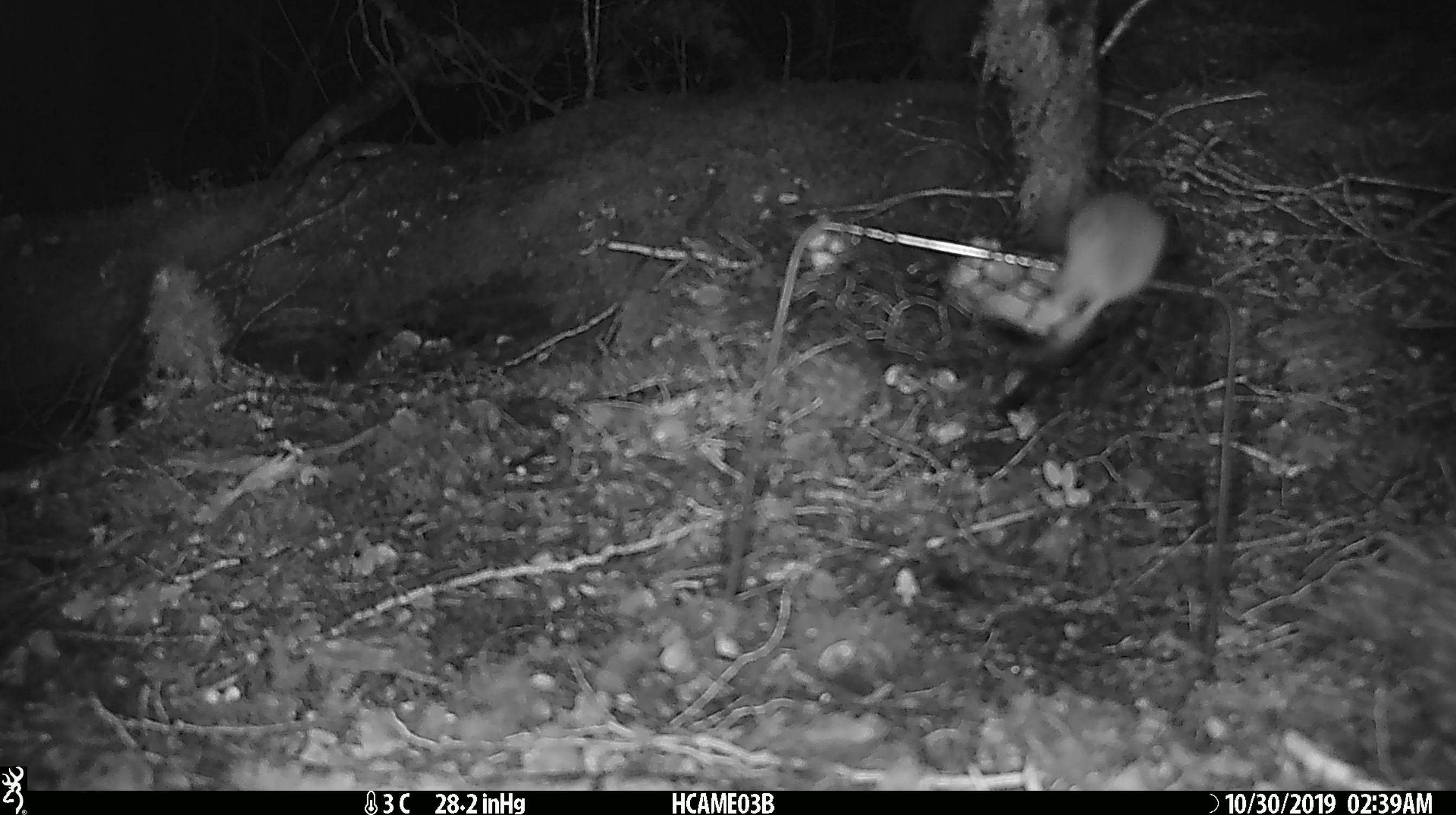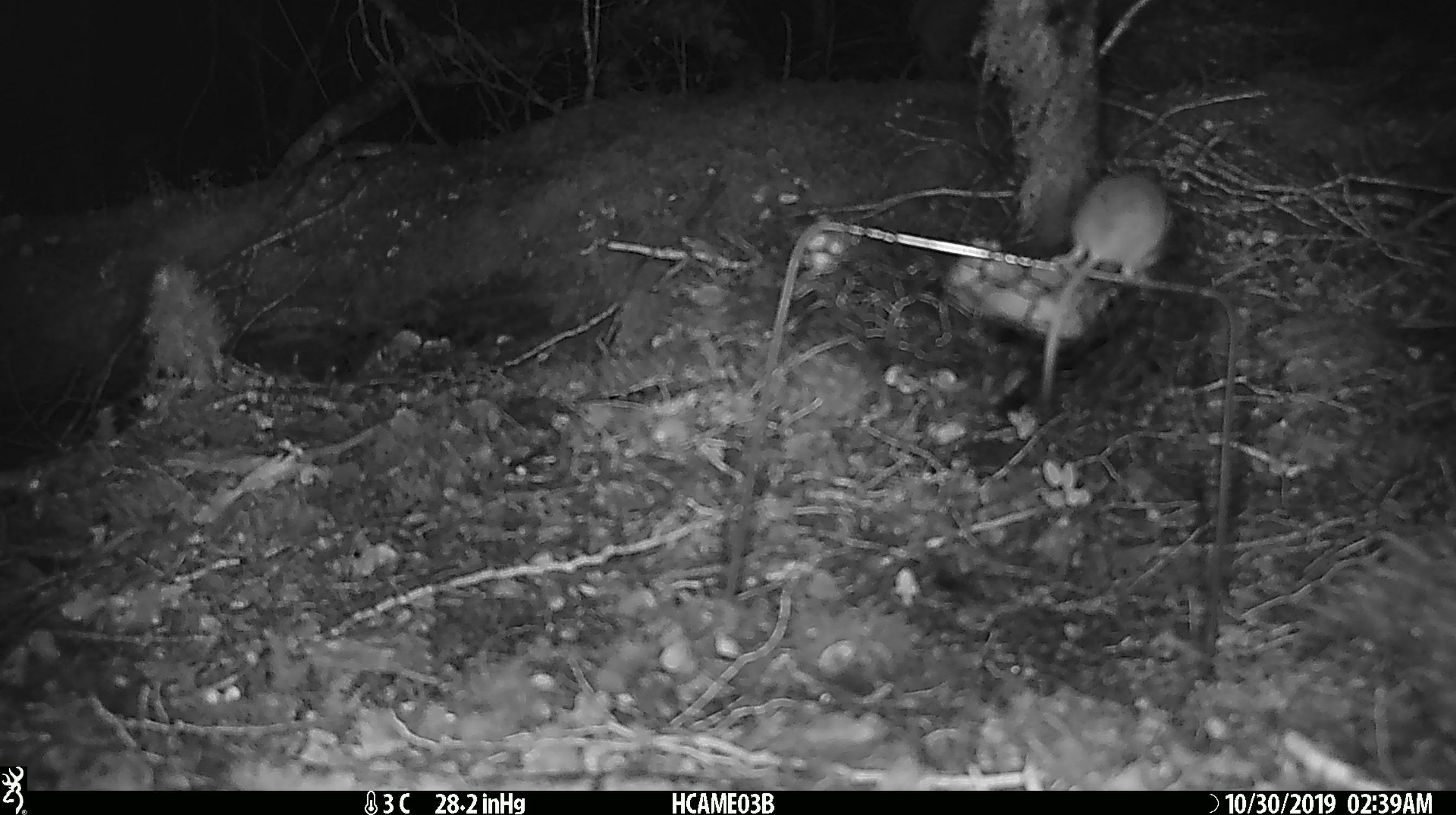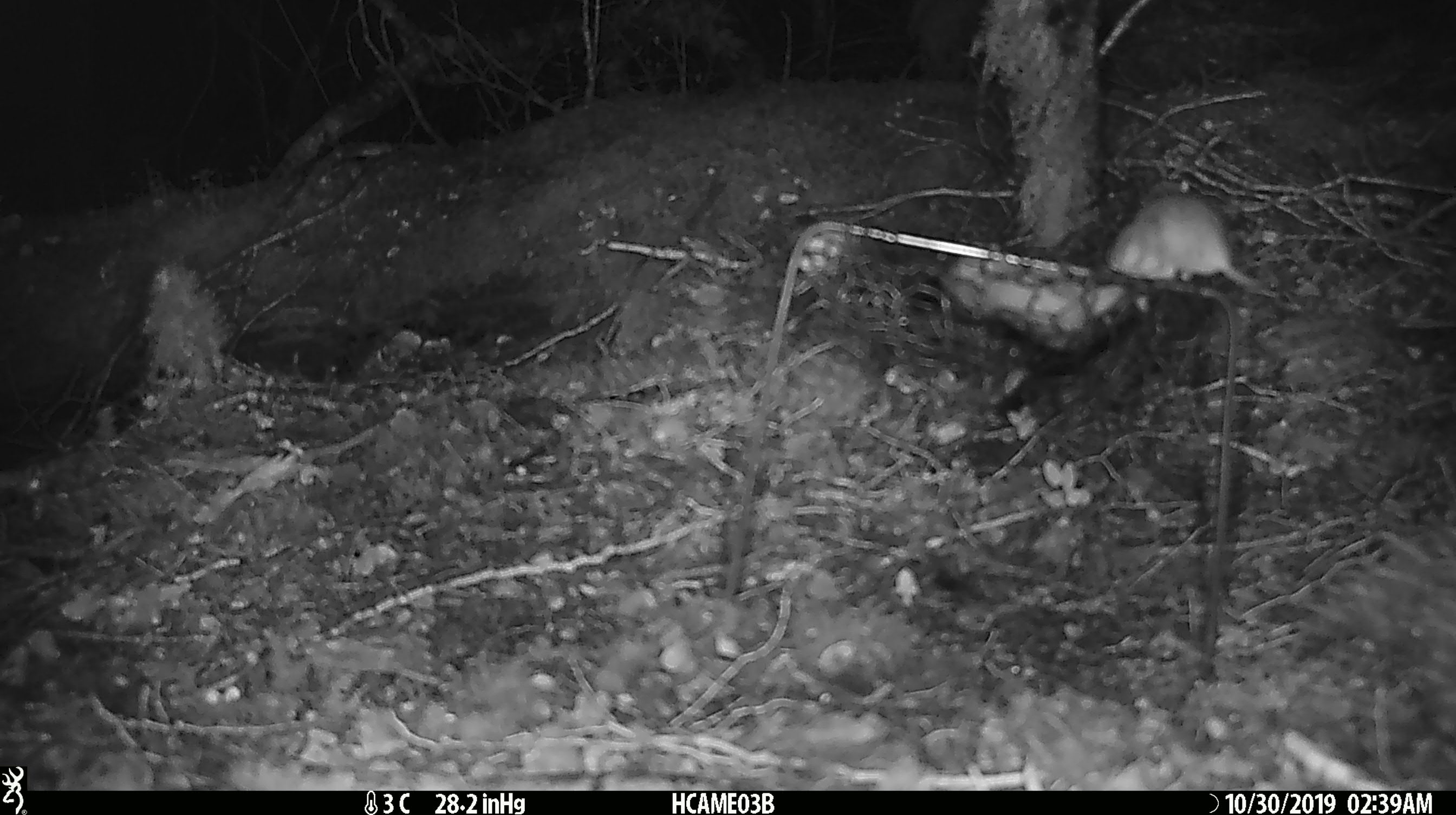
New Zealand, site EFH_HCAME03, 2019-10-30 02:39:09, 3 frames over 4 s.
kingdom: Animalia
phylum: Chordata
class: Mammalia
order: Rodentia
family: Muridae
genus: Mus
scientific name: Mus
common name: mouse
Mouse (Mus).